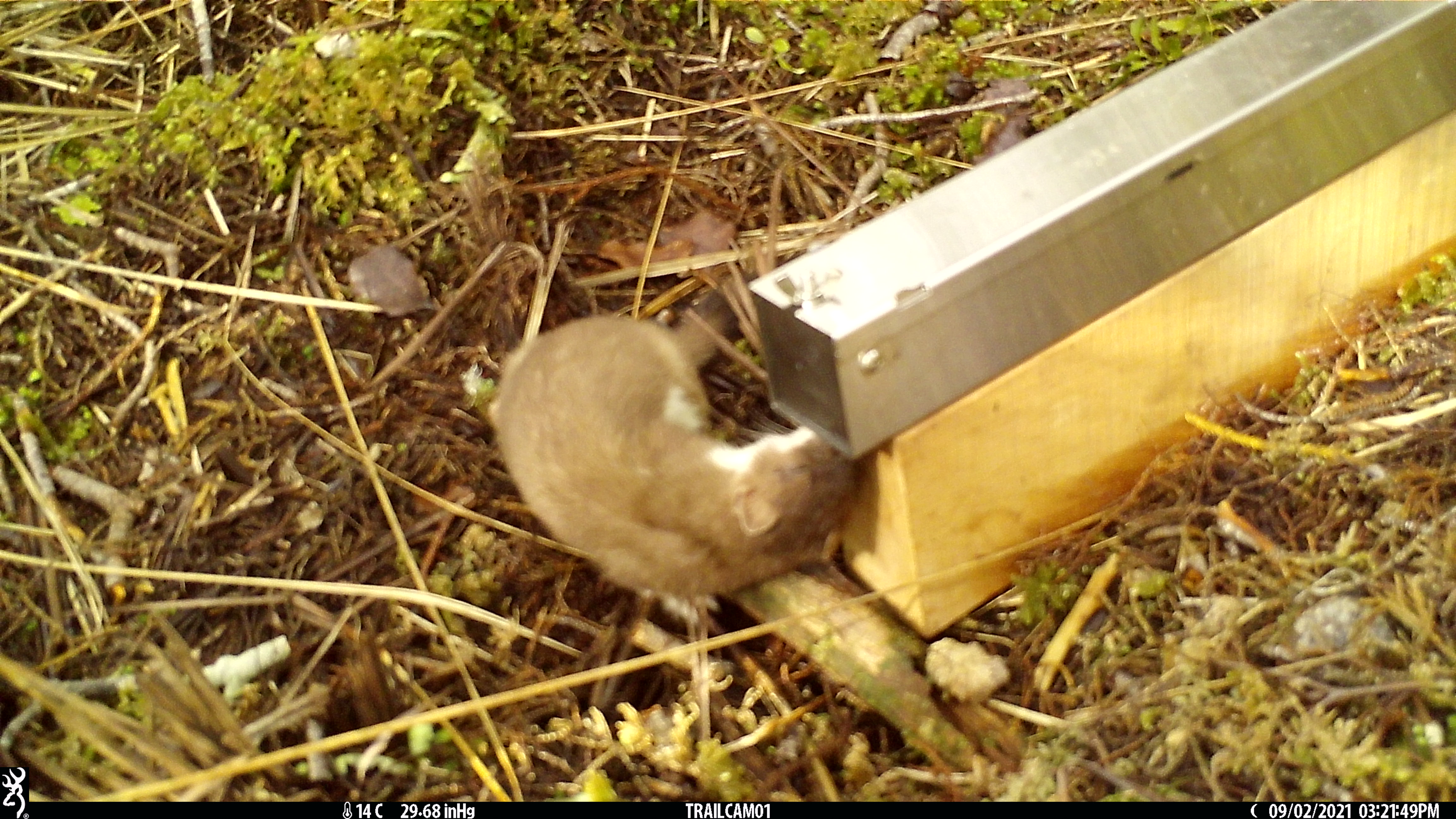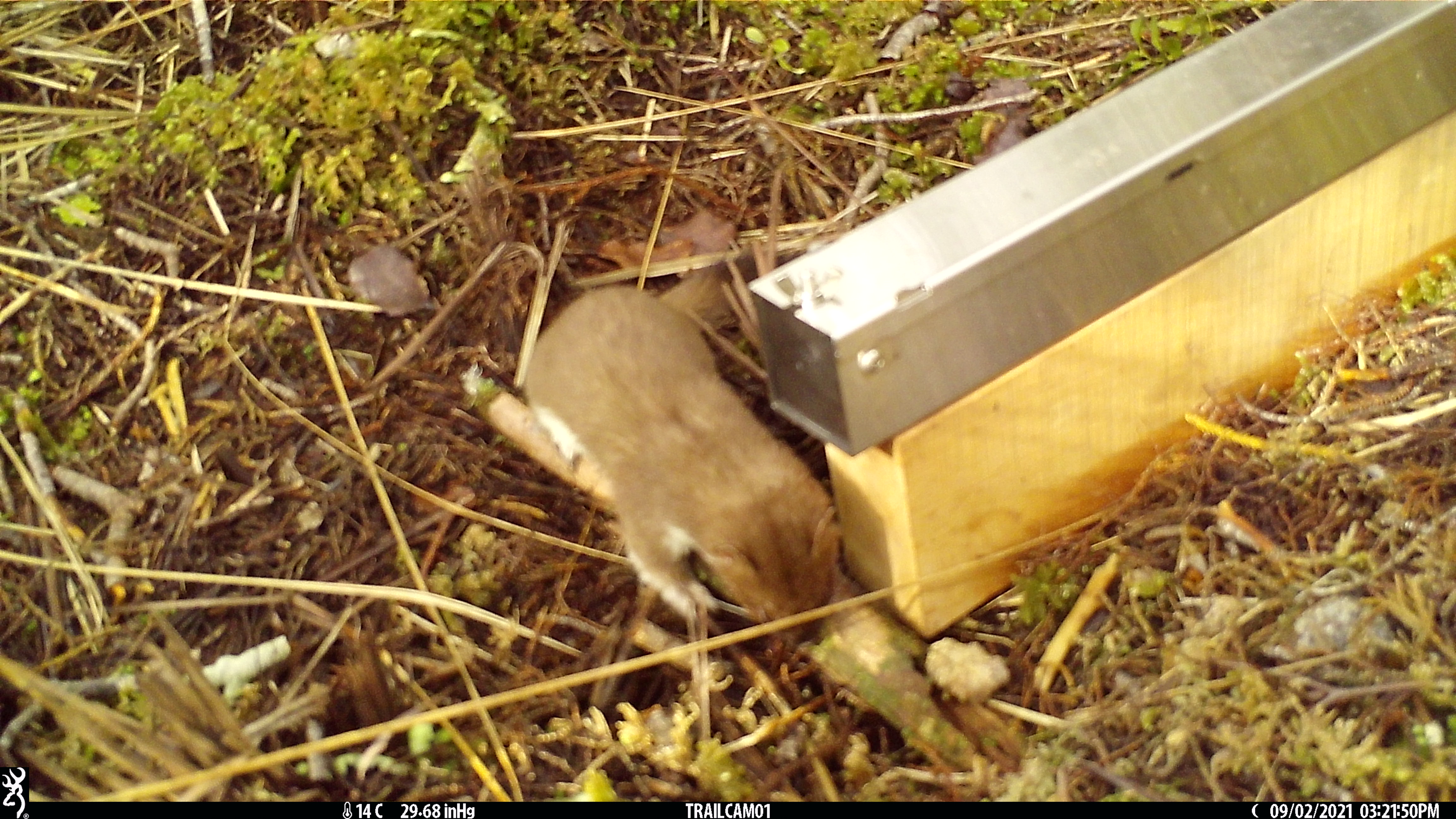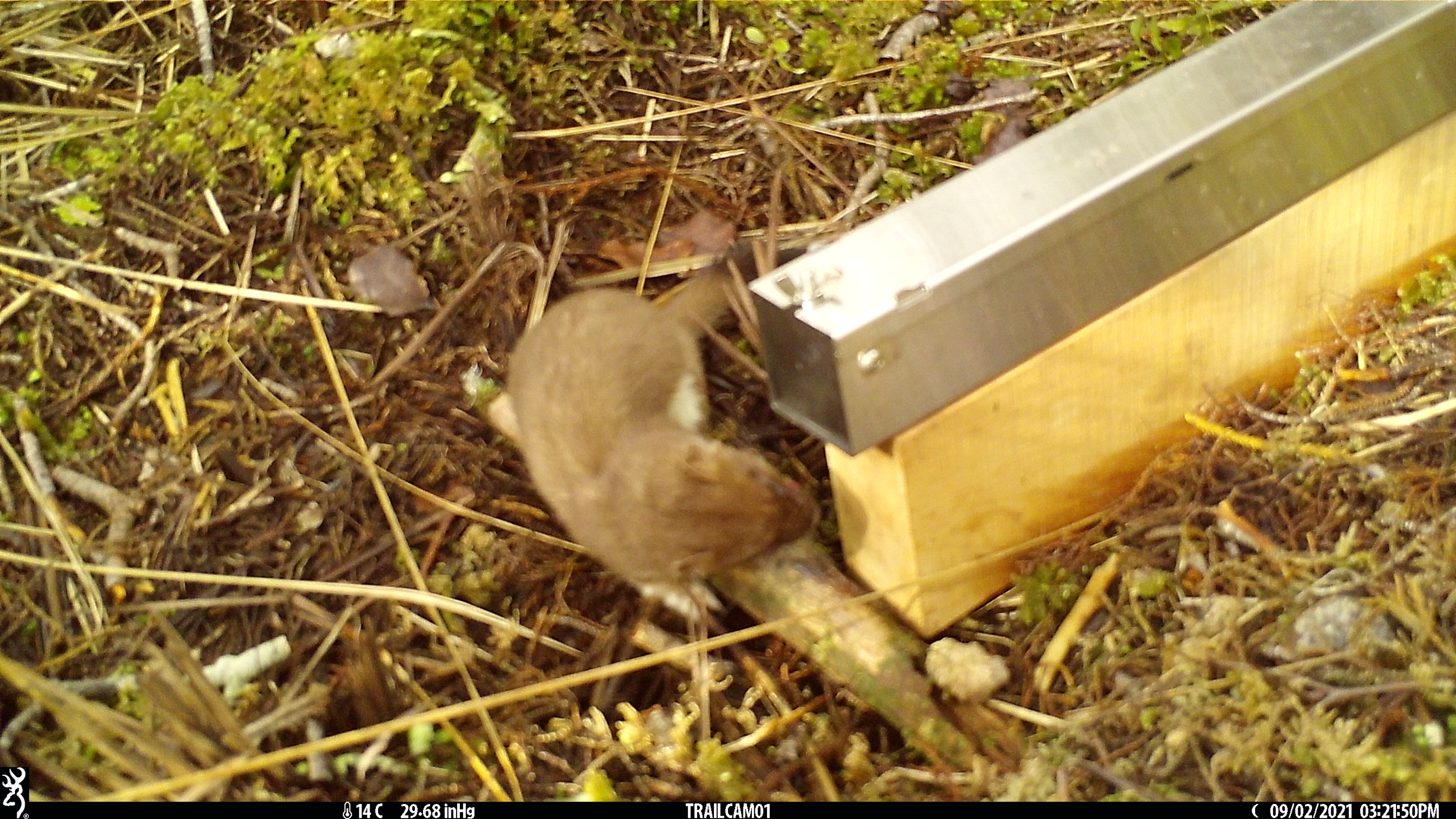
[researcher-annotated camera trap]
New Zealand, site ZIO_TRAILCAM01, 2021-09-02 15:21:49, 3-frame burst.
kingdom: Animalia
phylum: Chordata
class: Mammalia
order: Carnivora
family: Mustelidae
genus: Mustela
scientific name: Mustela erminea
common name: stoat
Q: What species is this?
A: Stoat (Mustela erminea).